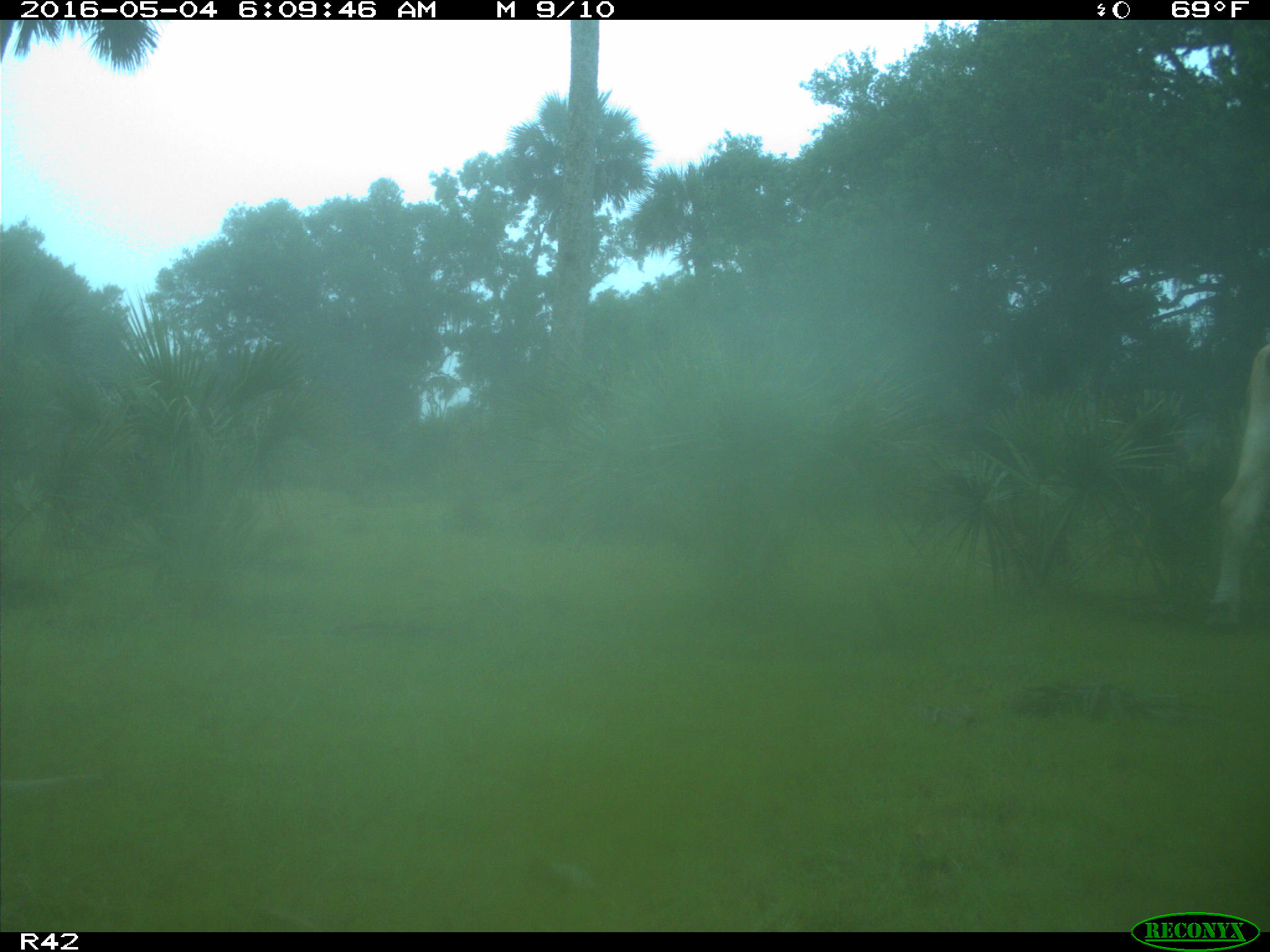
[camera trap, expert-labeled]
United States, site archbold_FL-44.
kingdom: Animalia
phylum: Chordata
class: Mammalia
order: Artiodactyla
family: Bovidae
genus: Bos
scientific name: Bos taurus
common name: domestic cow